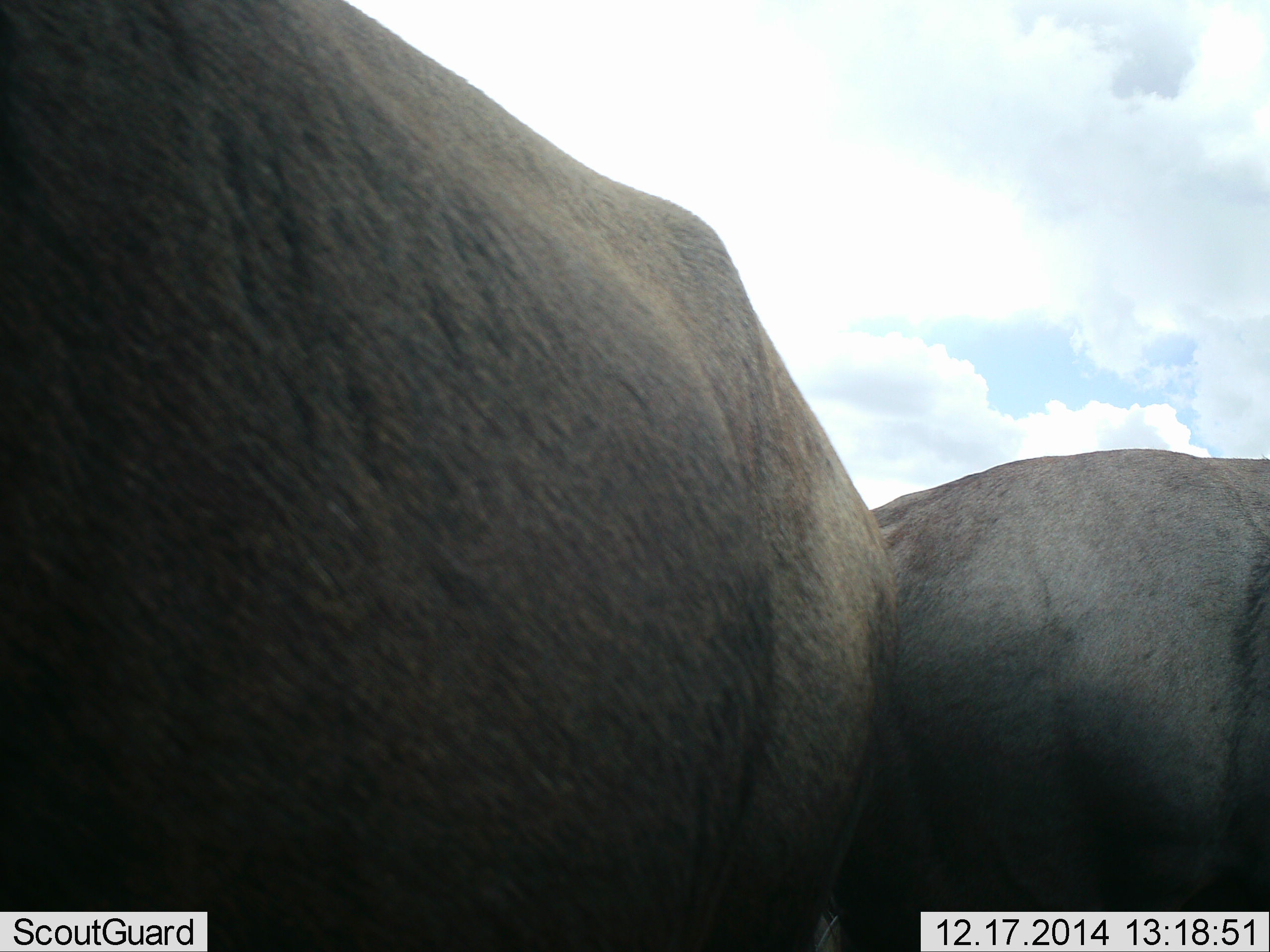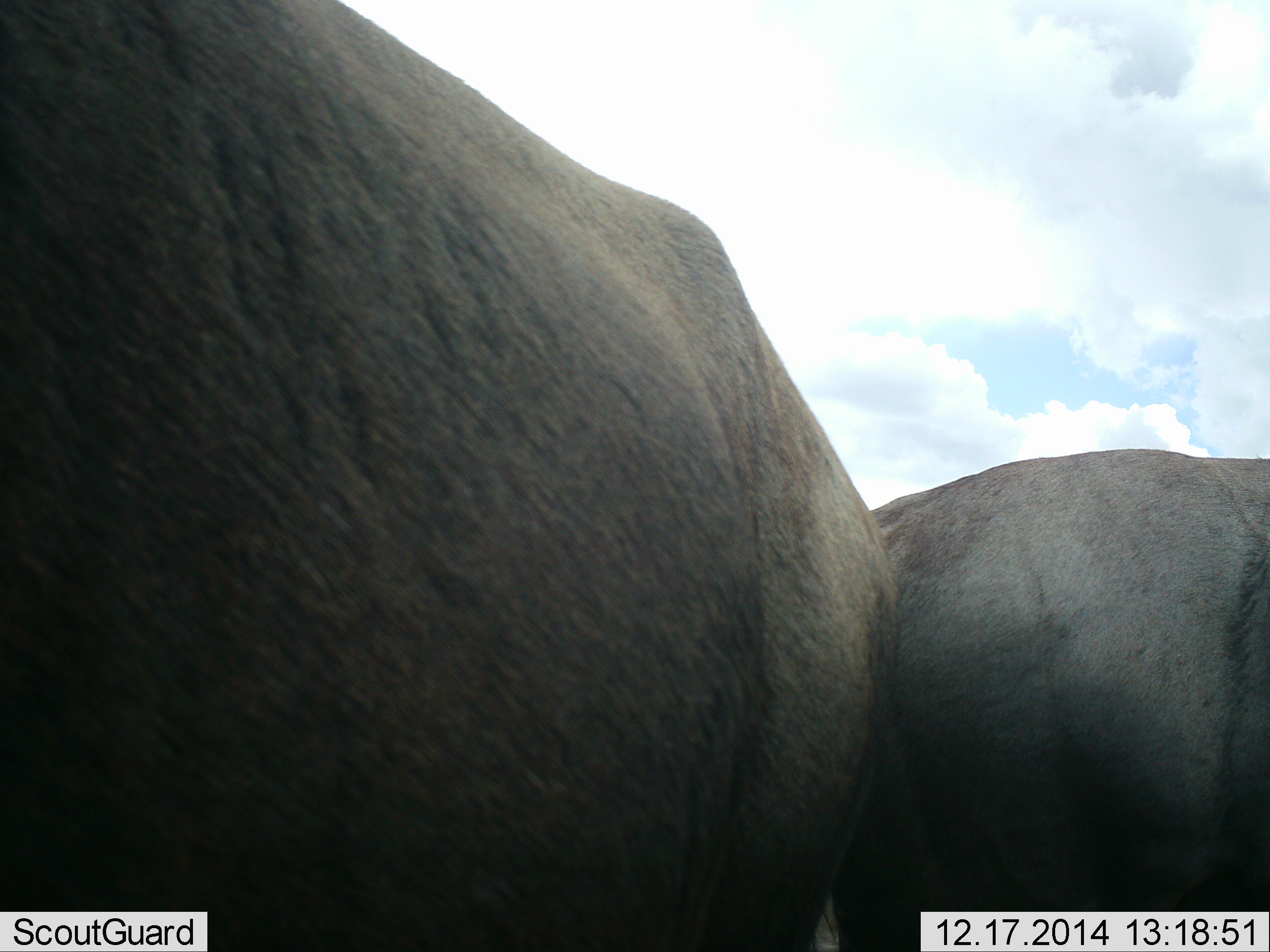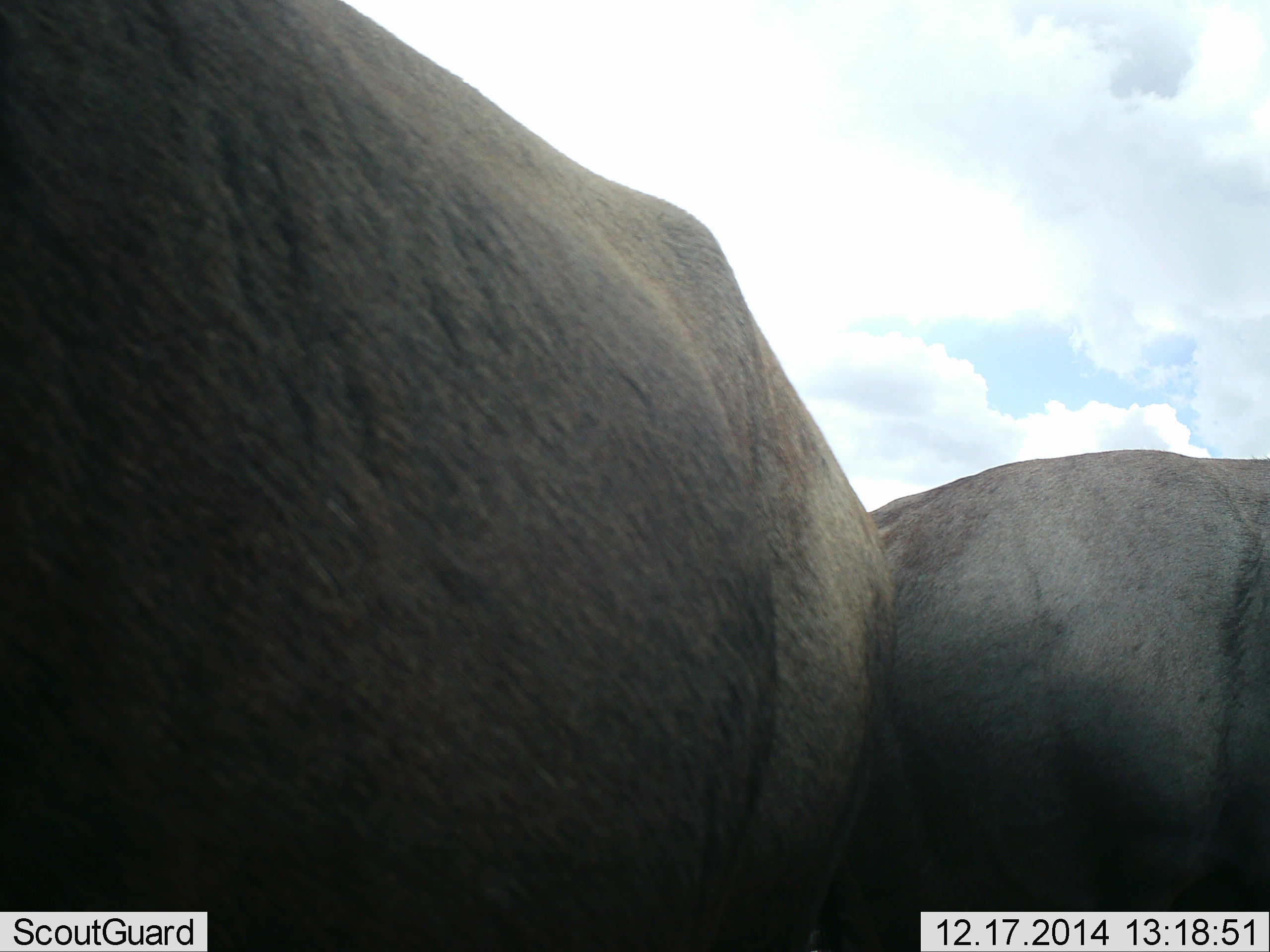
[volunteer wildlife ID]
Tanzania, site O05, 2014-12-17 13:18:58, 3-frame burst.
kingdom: Animalia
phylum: Chordata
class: Mammalia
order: Artiodactyla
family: Bovidae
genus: Connochaetes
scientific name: Connochaetes taurinus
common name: blue wildebeest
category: wildebeest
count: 2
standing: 100%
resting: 0%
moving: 0%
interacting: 0%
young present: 0%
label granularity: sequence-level